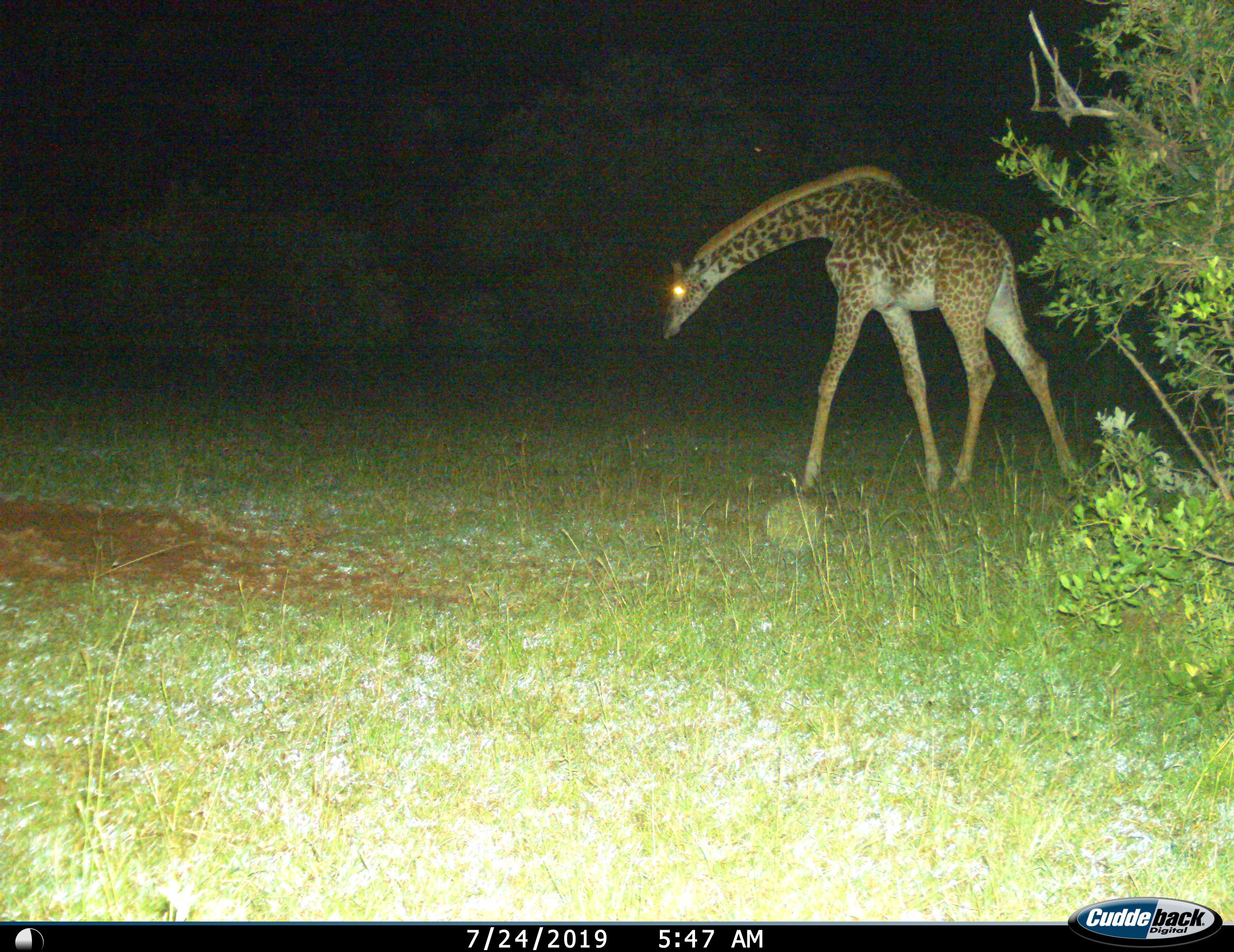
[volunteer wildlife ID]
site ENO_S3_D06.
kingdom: Animalia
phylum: Chordata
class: Mammalia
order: Artiodactyla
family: Giraffidae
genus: Giraffa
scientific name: Giraffa camelopardalis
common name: giraffe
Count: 1.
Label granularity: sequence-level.